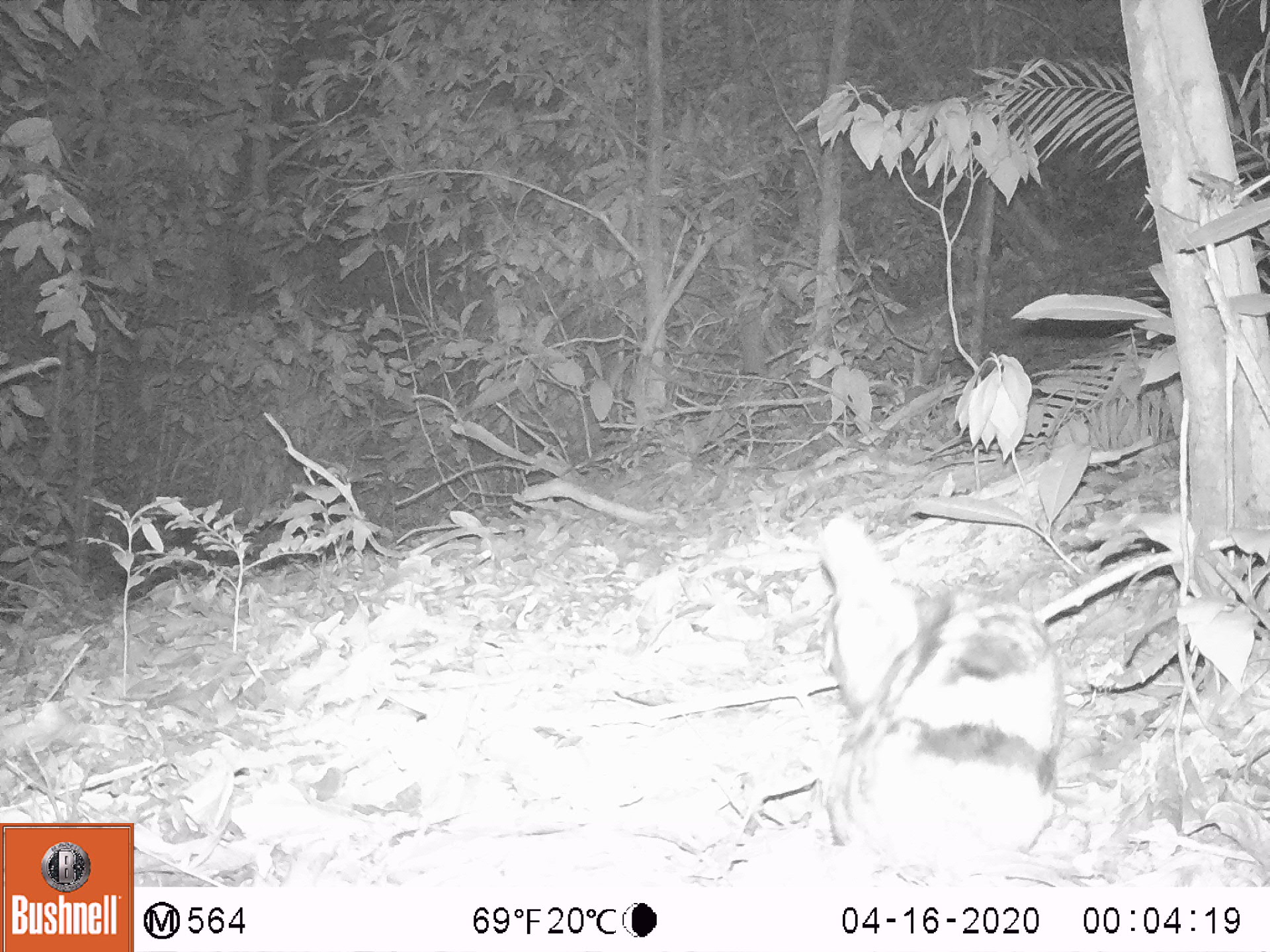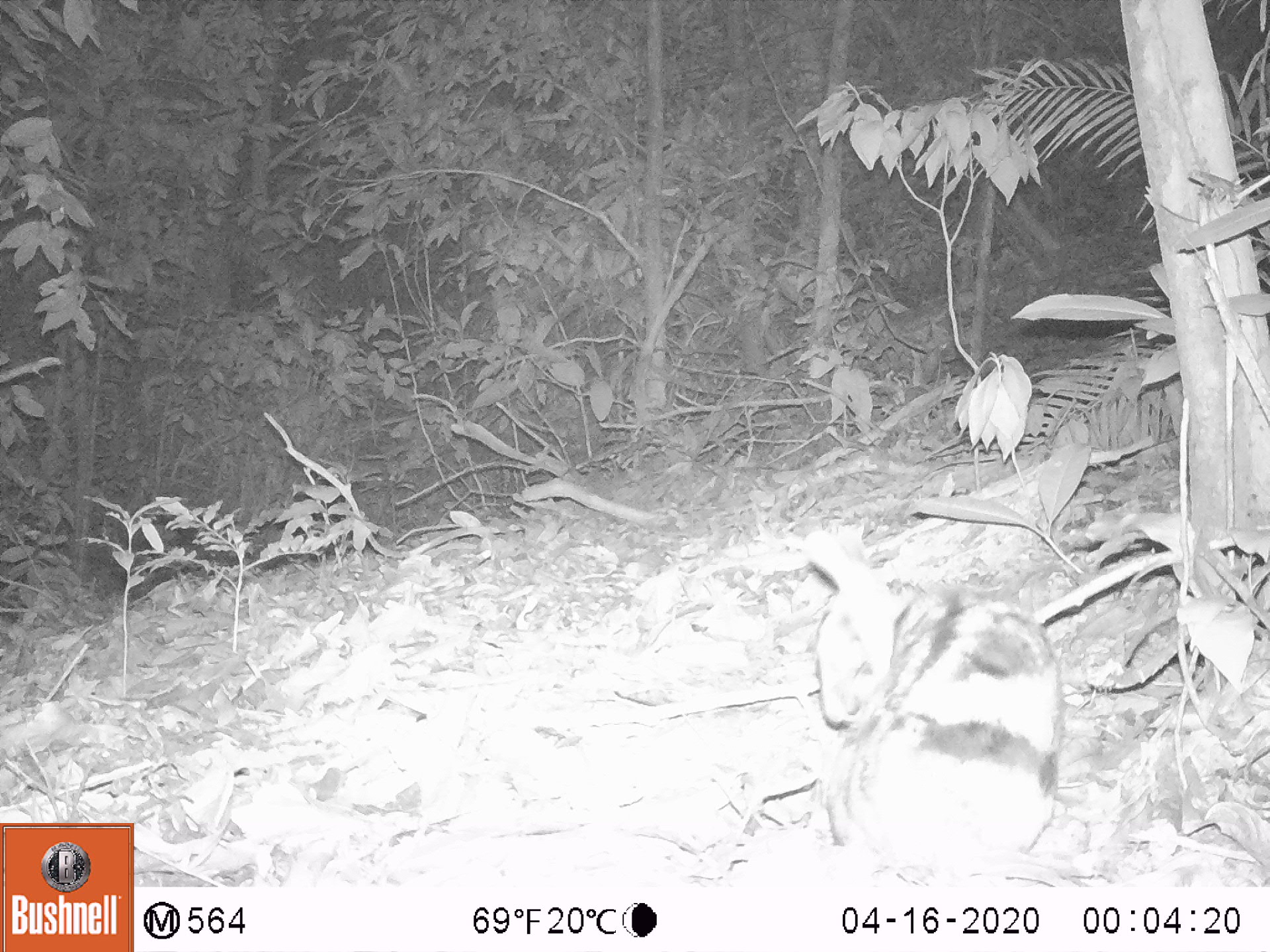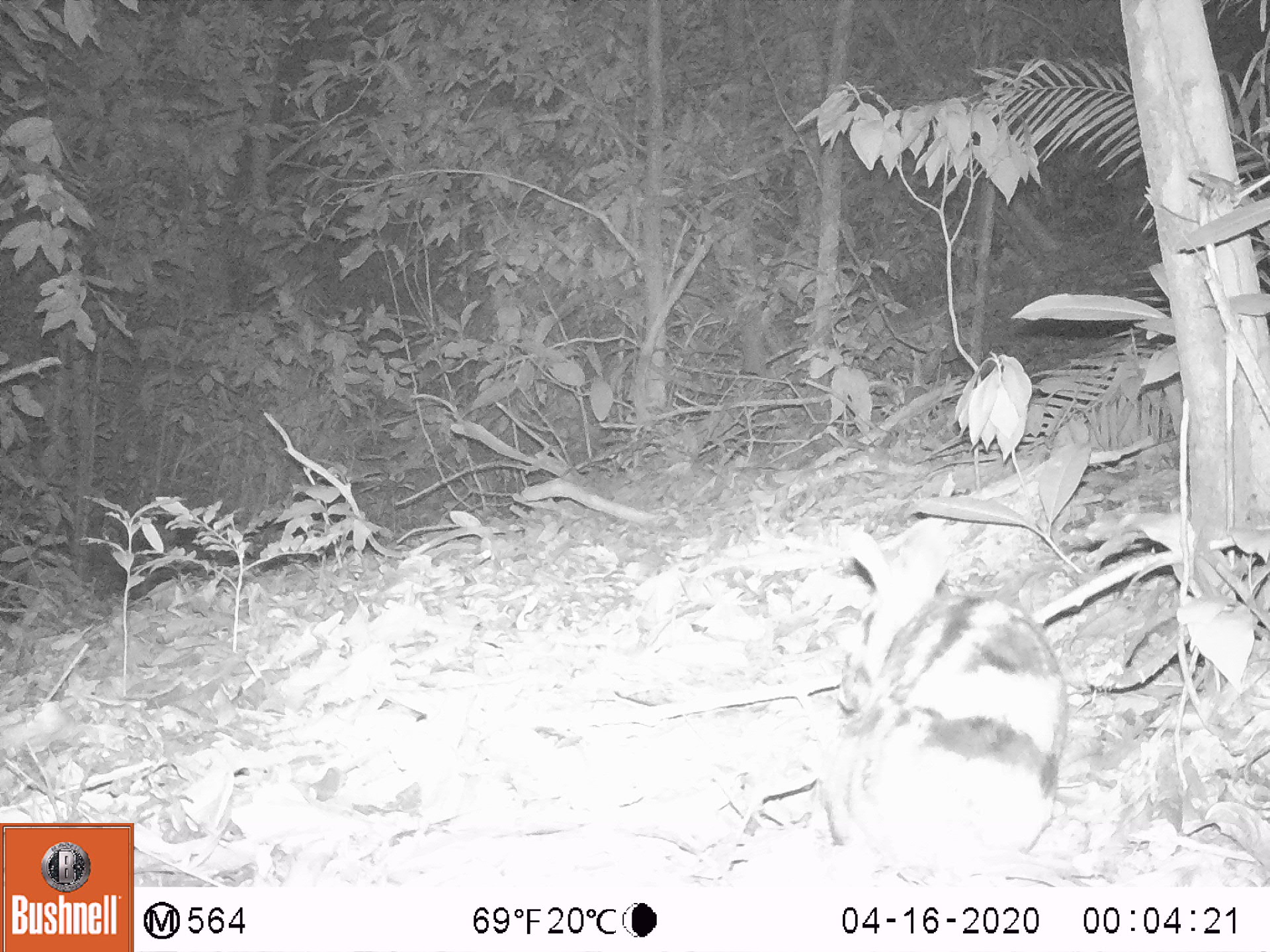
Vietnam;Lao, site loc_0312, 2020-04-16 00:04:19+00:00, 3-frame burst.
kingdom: Animalia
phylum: Chordata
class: Mammalia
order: Lagomorpha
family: Leporidae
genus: Nesolagus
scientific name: Nesolagus timminsi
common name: annamite striped rabbit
Annamite striped rabbit (Nesolagus timminsi). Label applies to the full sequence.